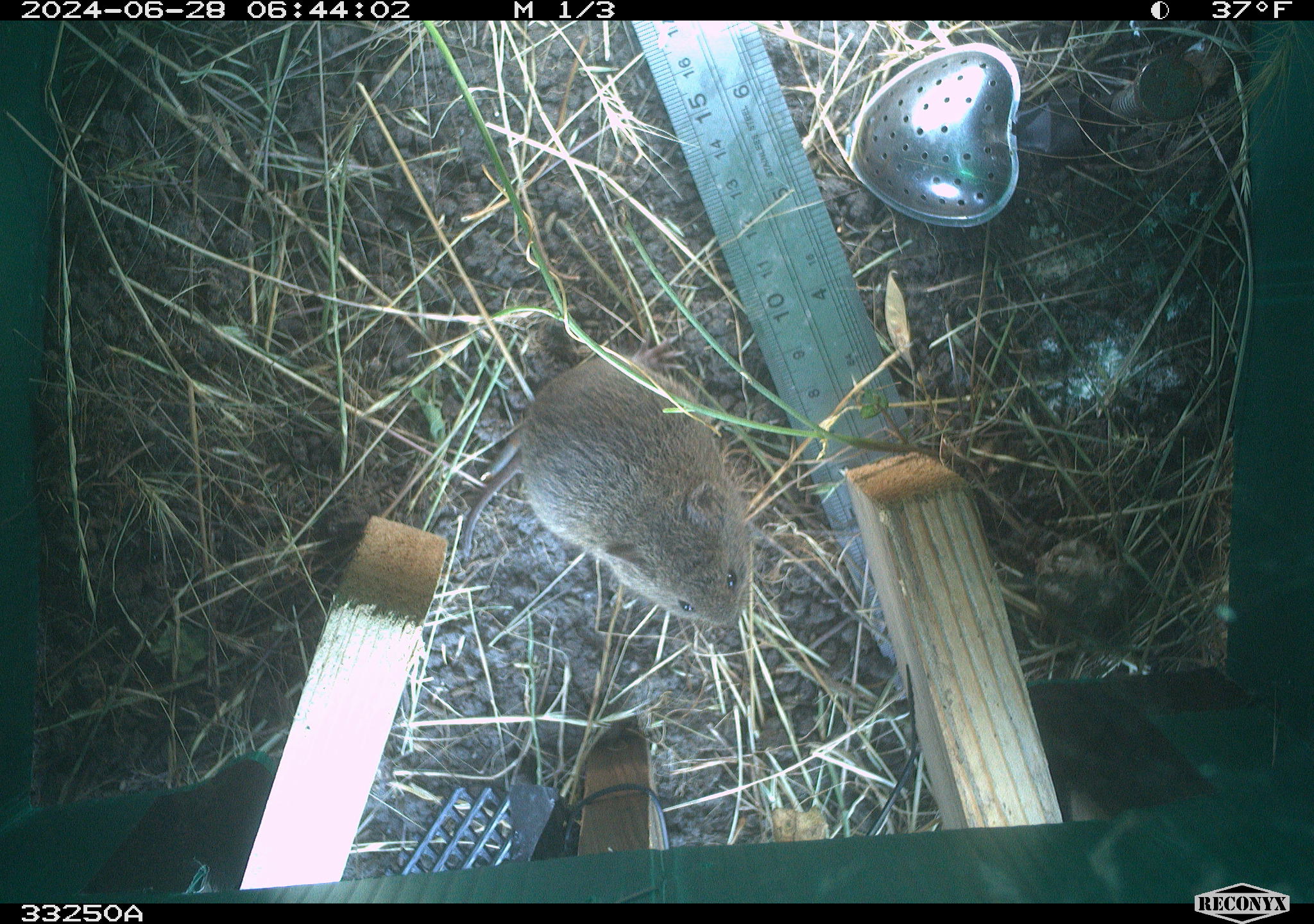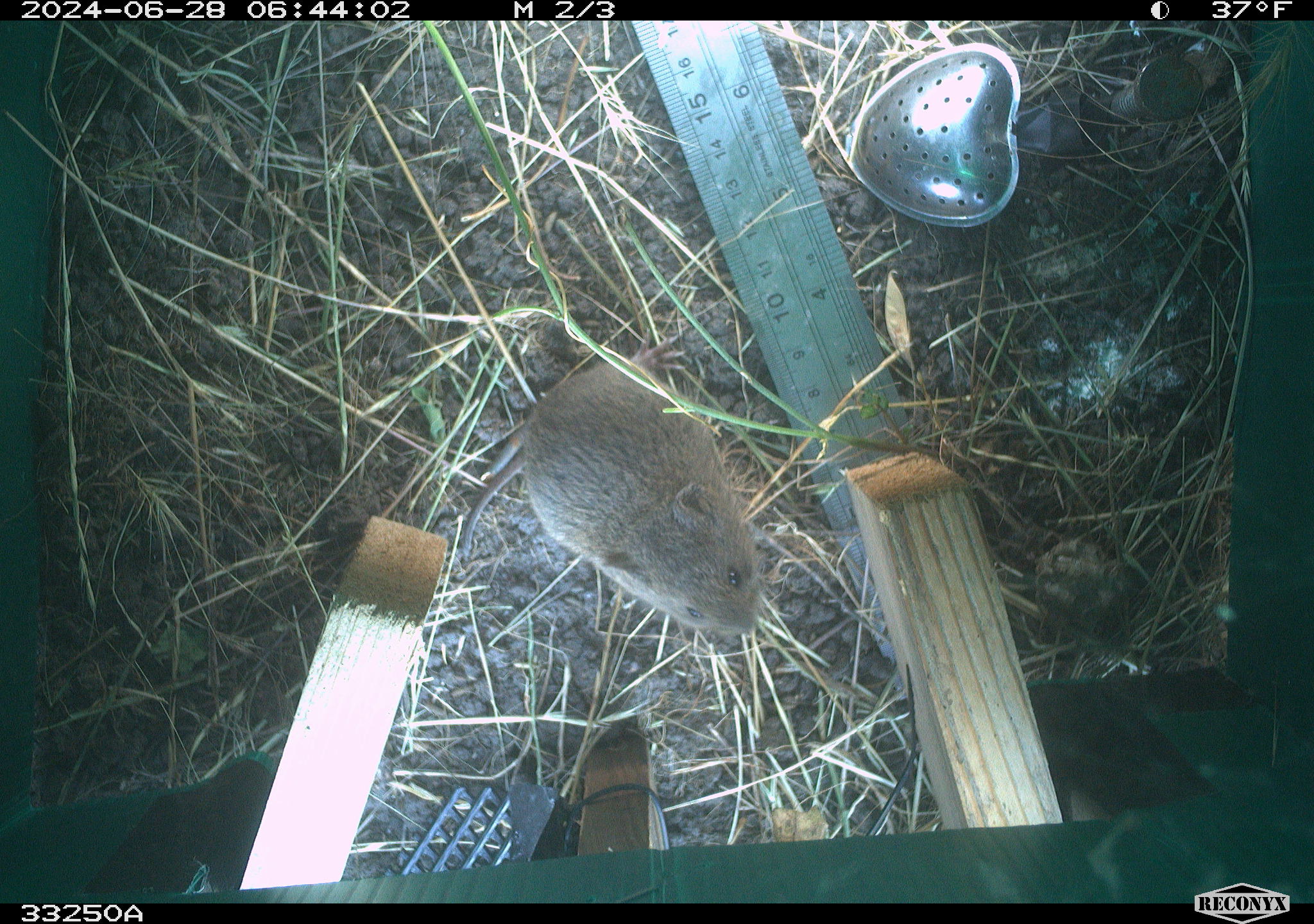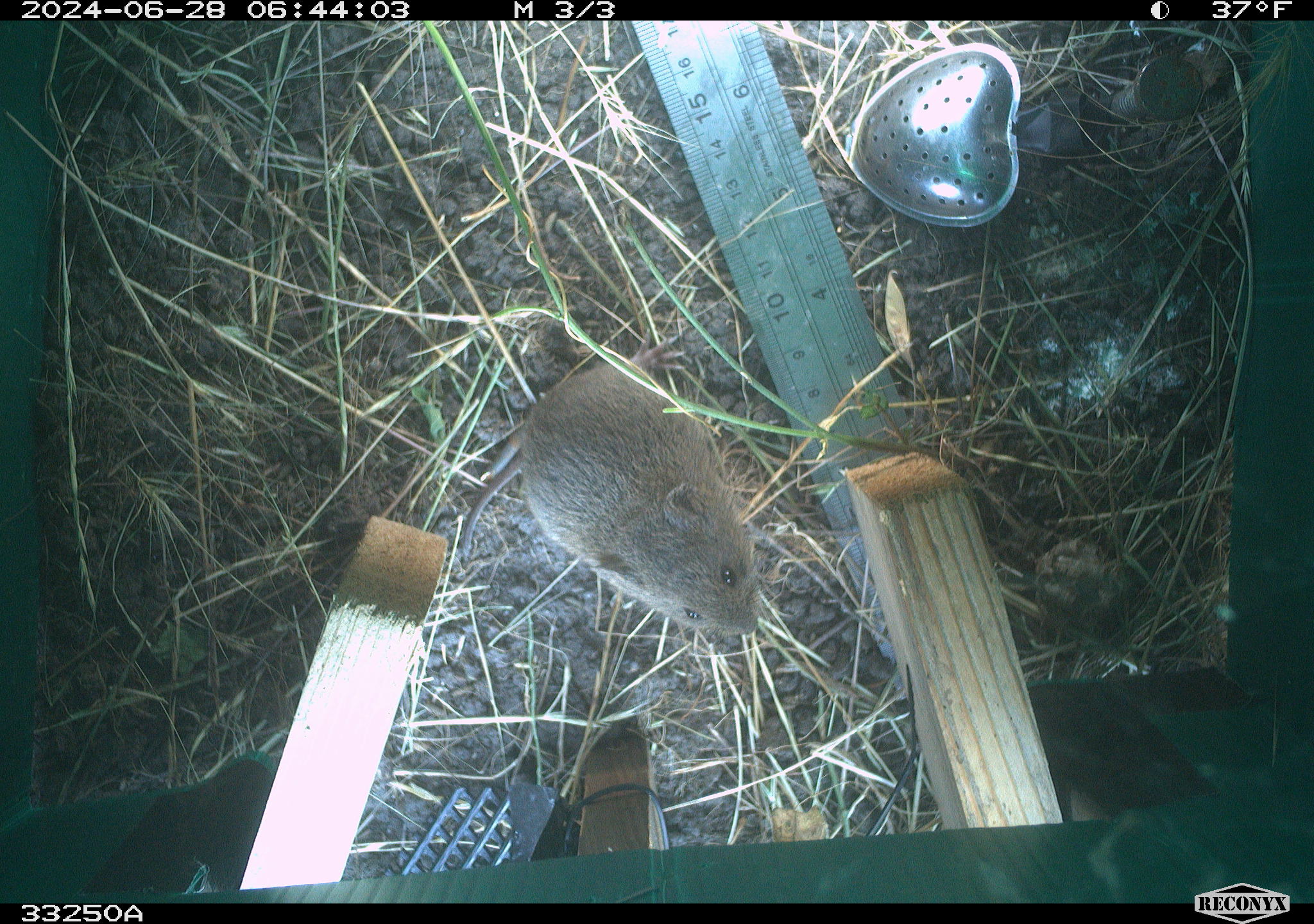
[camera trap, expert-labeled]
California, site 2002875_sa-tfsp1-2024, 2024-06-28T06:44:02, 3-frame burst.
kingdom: Animalia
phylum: Chordata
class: Mammalia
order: Rodentia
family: Cricetidae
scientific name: Arvicolinae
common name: voles, lemmings, and muskrats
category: arvicolinae subfamily